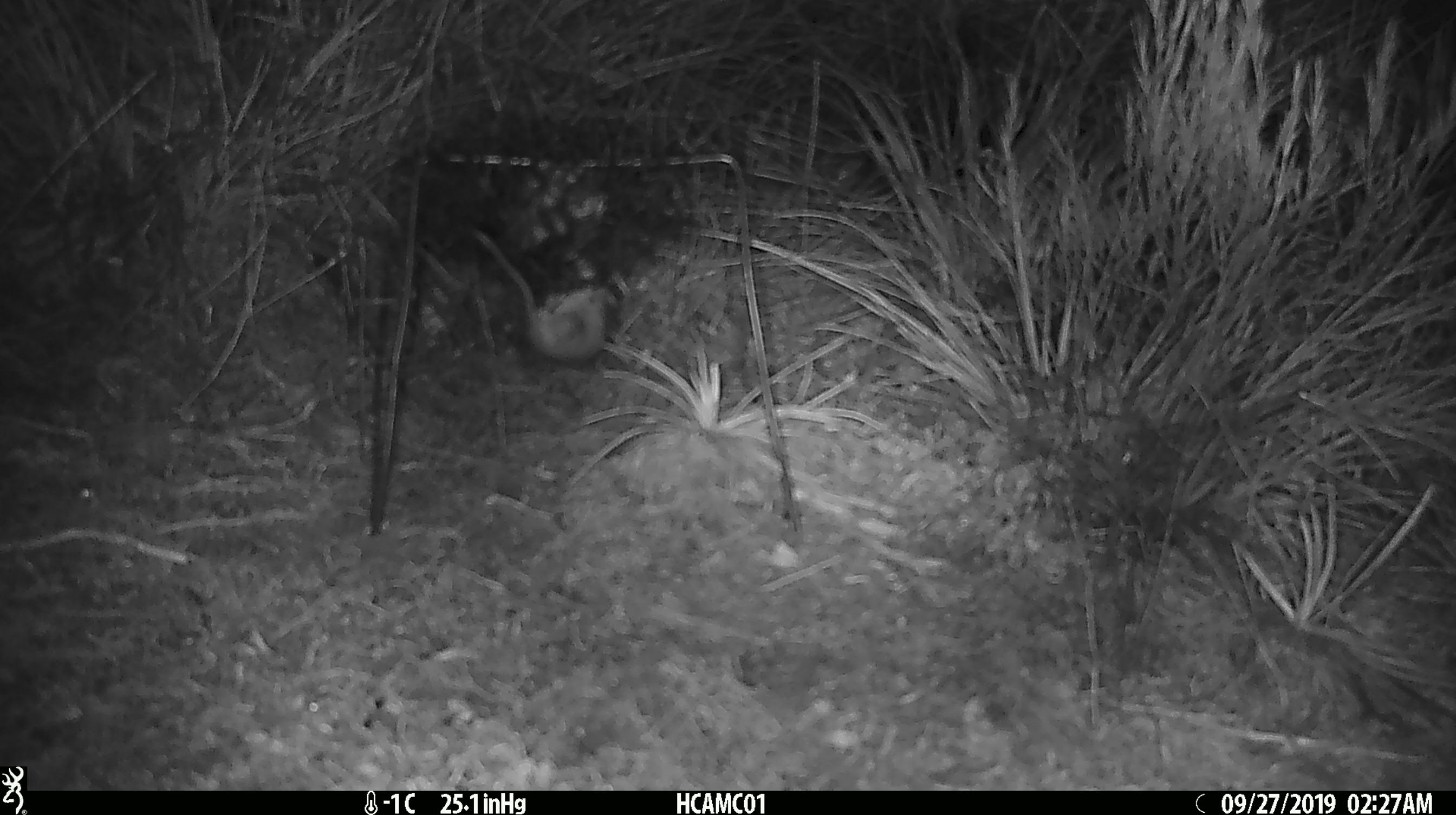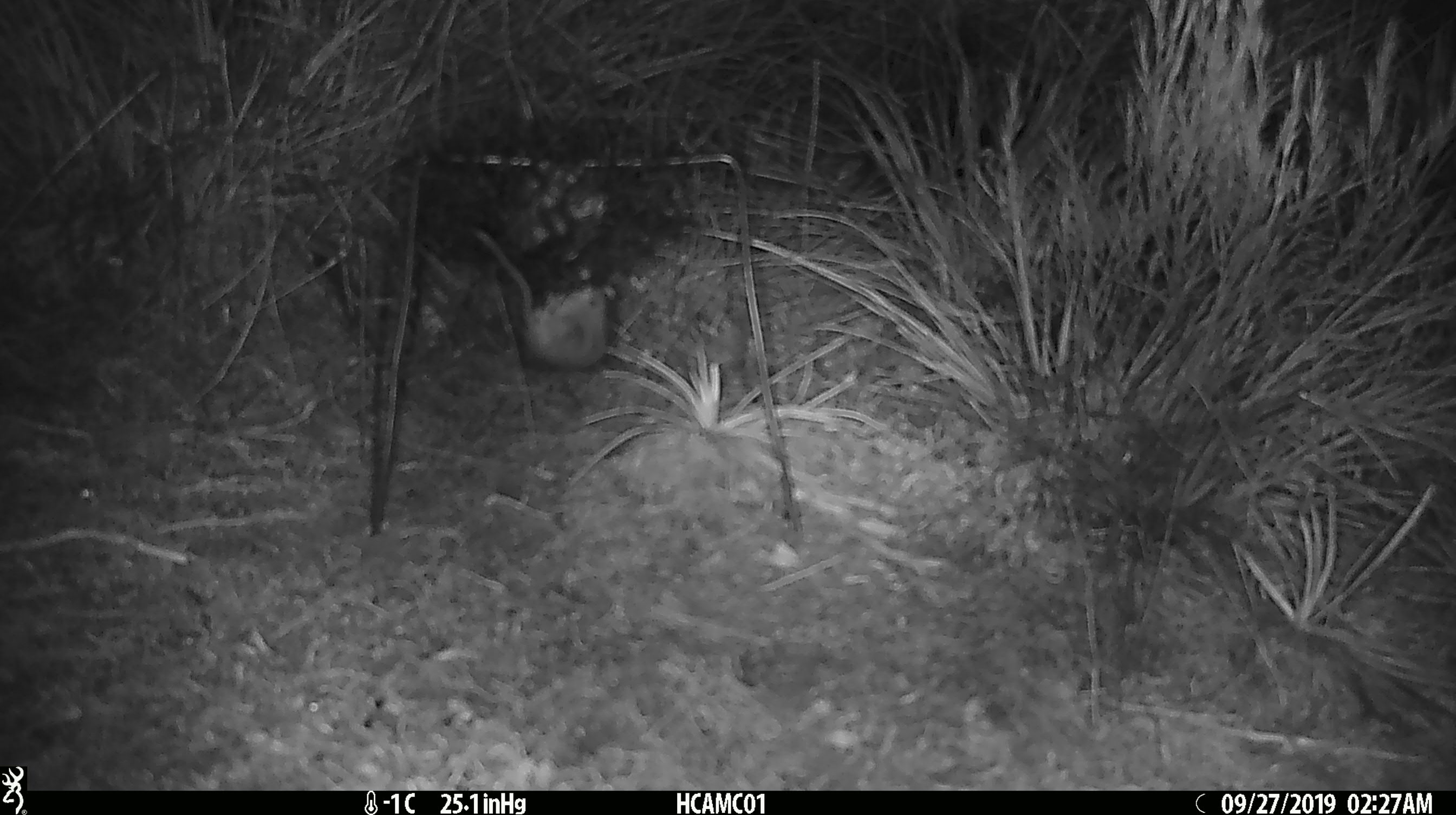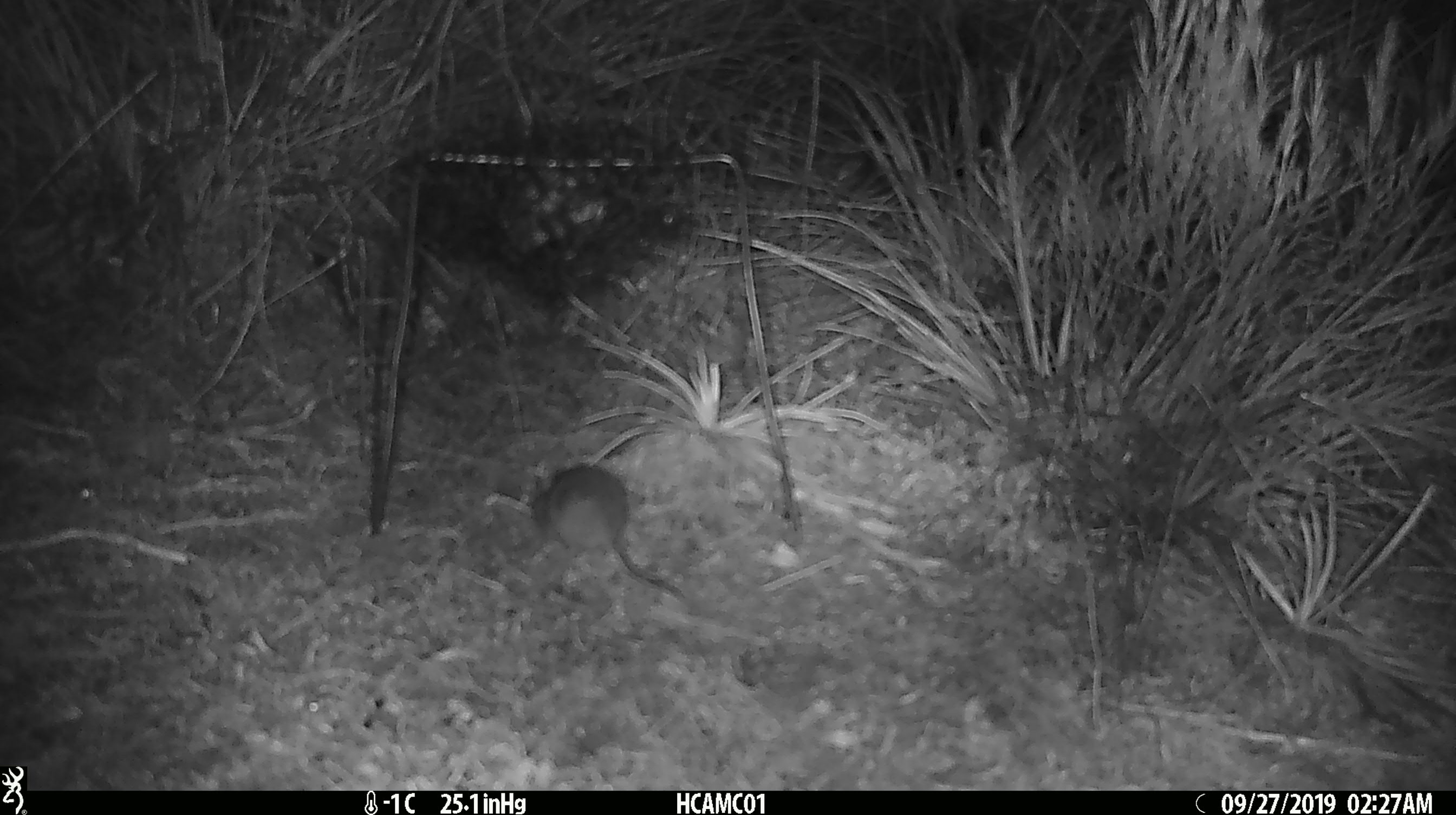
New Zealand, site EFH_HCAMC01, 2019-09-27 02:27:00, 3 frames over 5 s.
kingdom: Animalia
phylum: Chordata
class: Mammalia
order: Rodentia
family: Muridae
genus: Mus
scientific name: Mus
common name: mouse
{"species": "mouse (Mus)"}